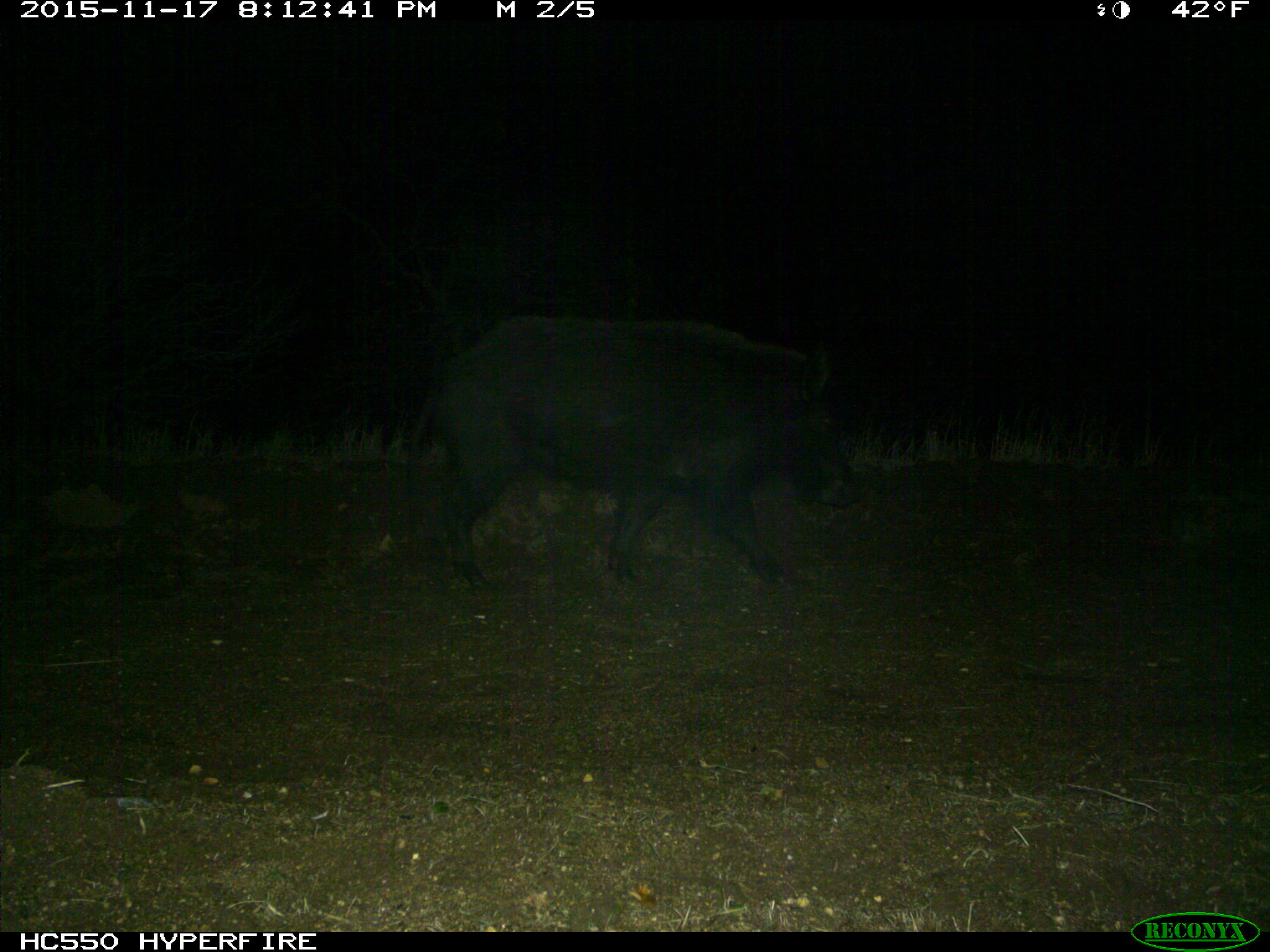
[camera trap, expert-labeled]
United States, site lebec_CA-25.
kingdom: Animalia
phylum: Chordata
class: Mammalia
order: Artiodactyla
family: Suidae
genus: Sus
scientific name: Sus scrofa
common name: wild boar